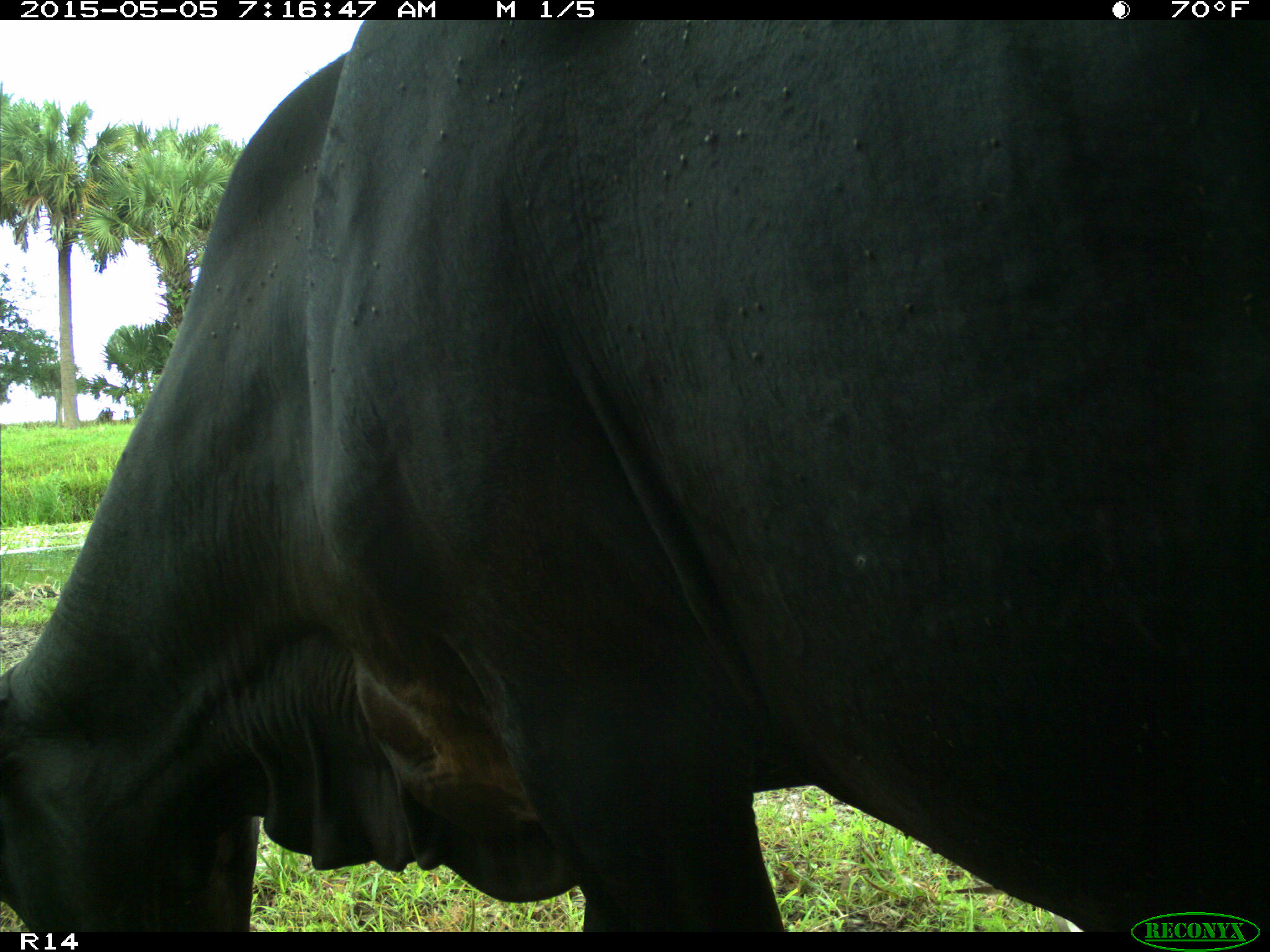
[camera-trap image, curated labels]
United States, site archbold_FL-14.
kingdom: Animalia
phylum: Chordata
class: Mammalia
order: Artiodactyla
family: Bovidae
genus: Bos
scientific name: Bos taurus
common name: domestic cow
Bos taurus (domestic cow).